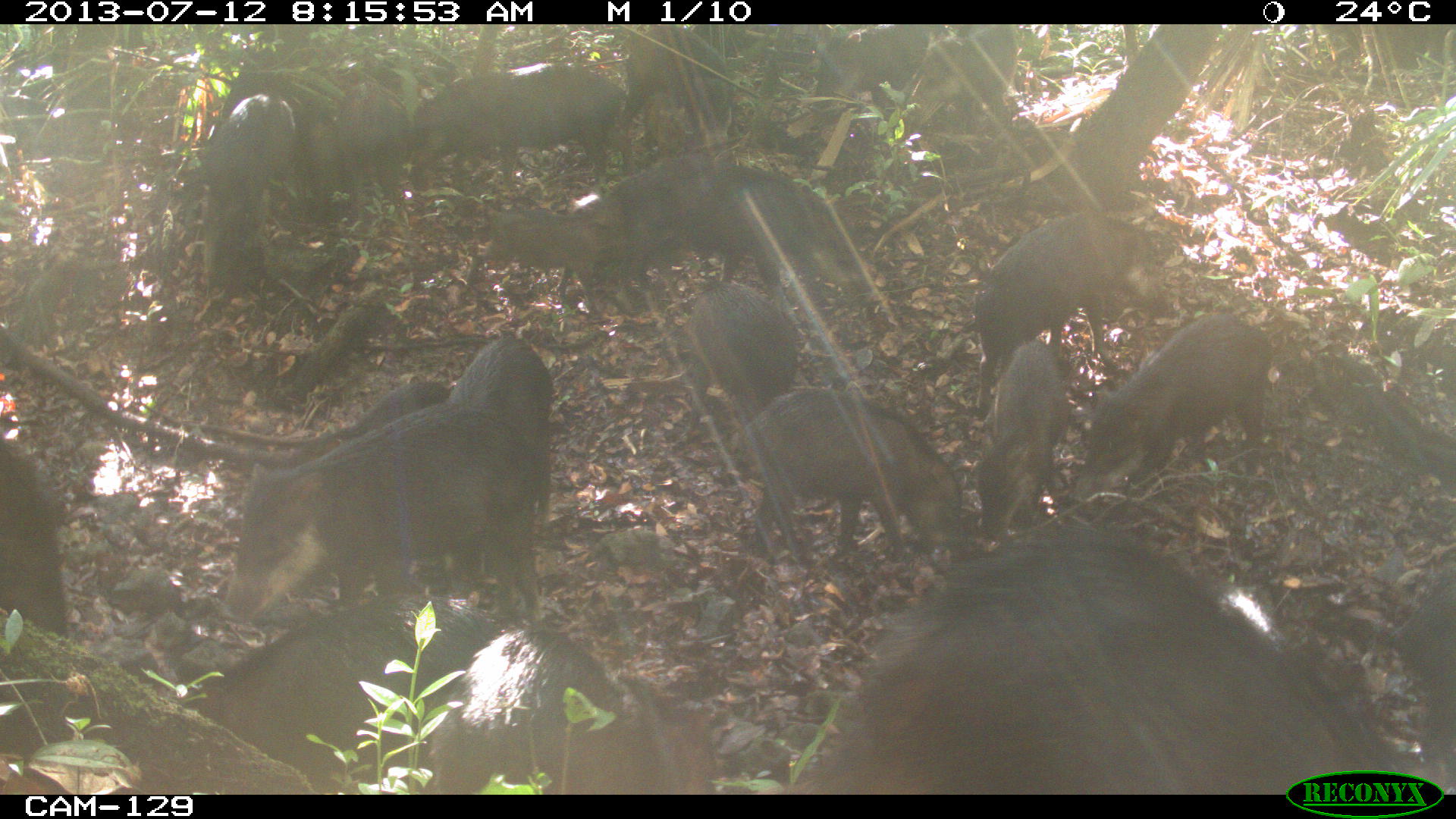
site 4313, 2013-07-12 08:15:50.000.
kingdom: Animalia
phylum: Chordata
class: Mammalia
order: Artiodactyla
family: Tayassuidae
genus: Tayassu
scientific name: Tayassu pecari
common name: white-lipped peccary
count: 20